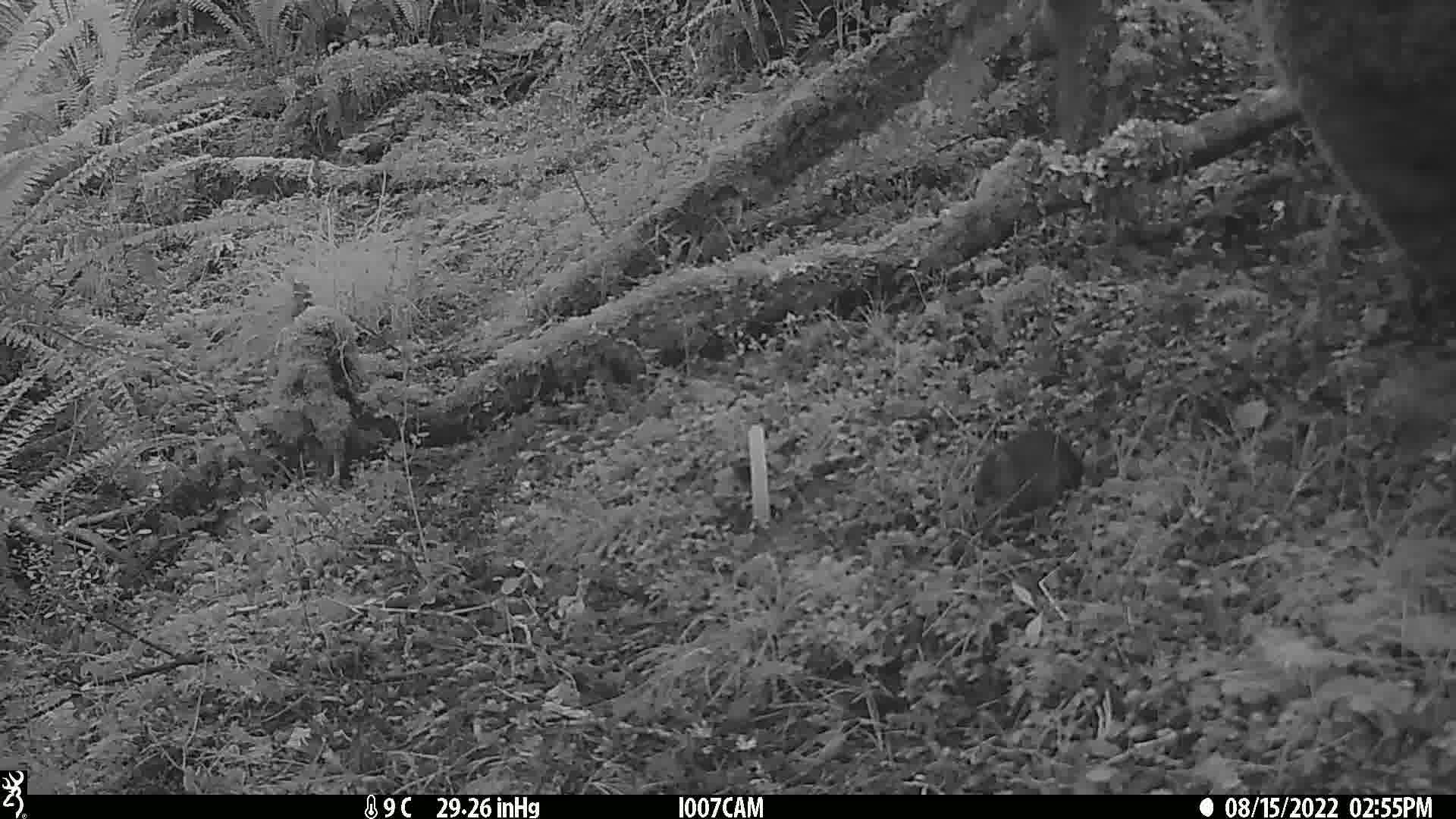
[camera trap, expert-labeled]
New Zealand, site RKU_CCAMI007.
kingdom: Animalia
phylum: Chordata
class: Mammalia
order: Rodentia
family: Muridae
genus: Rattus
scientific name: Rattus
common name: rat